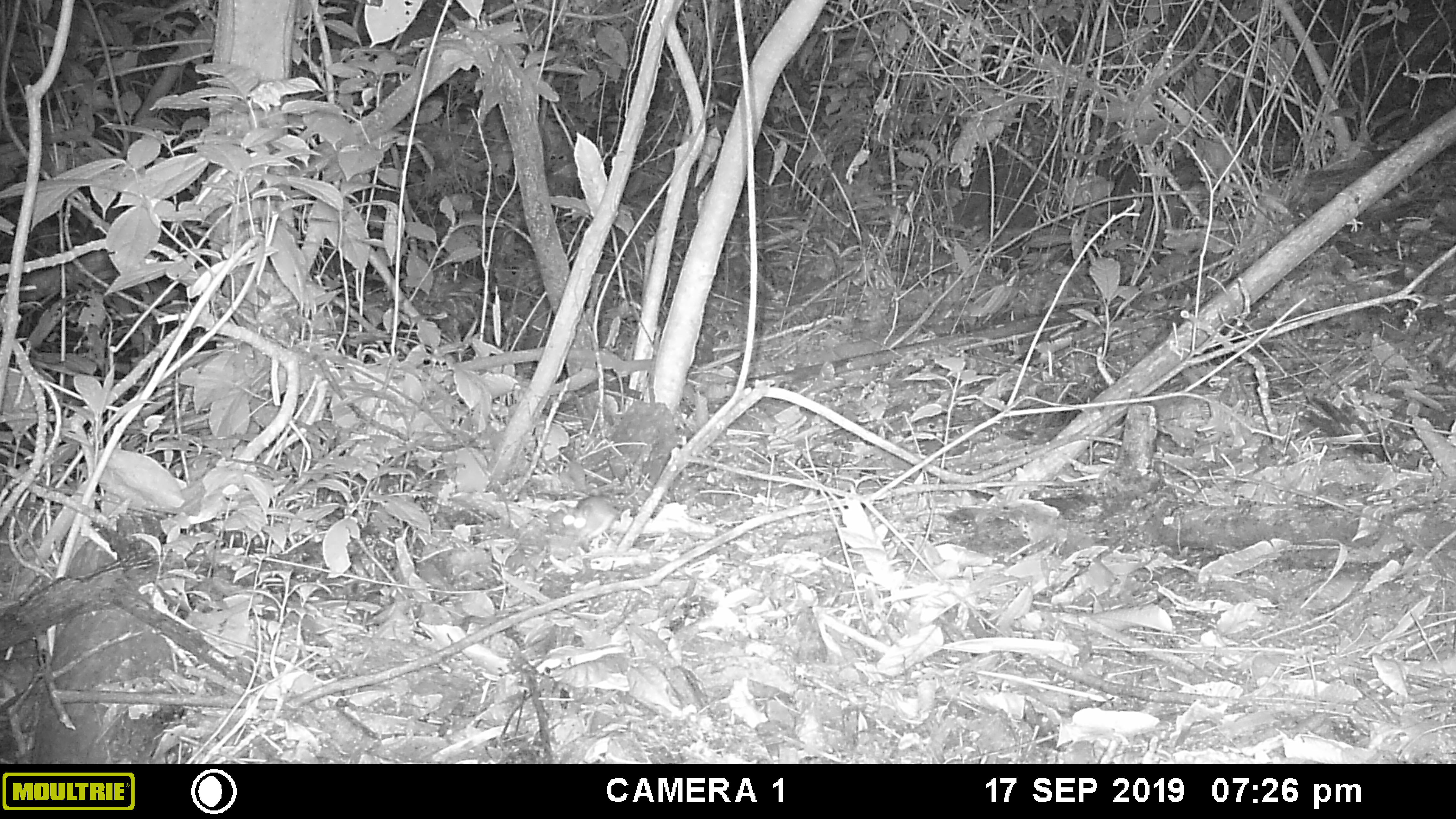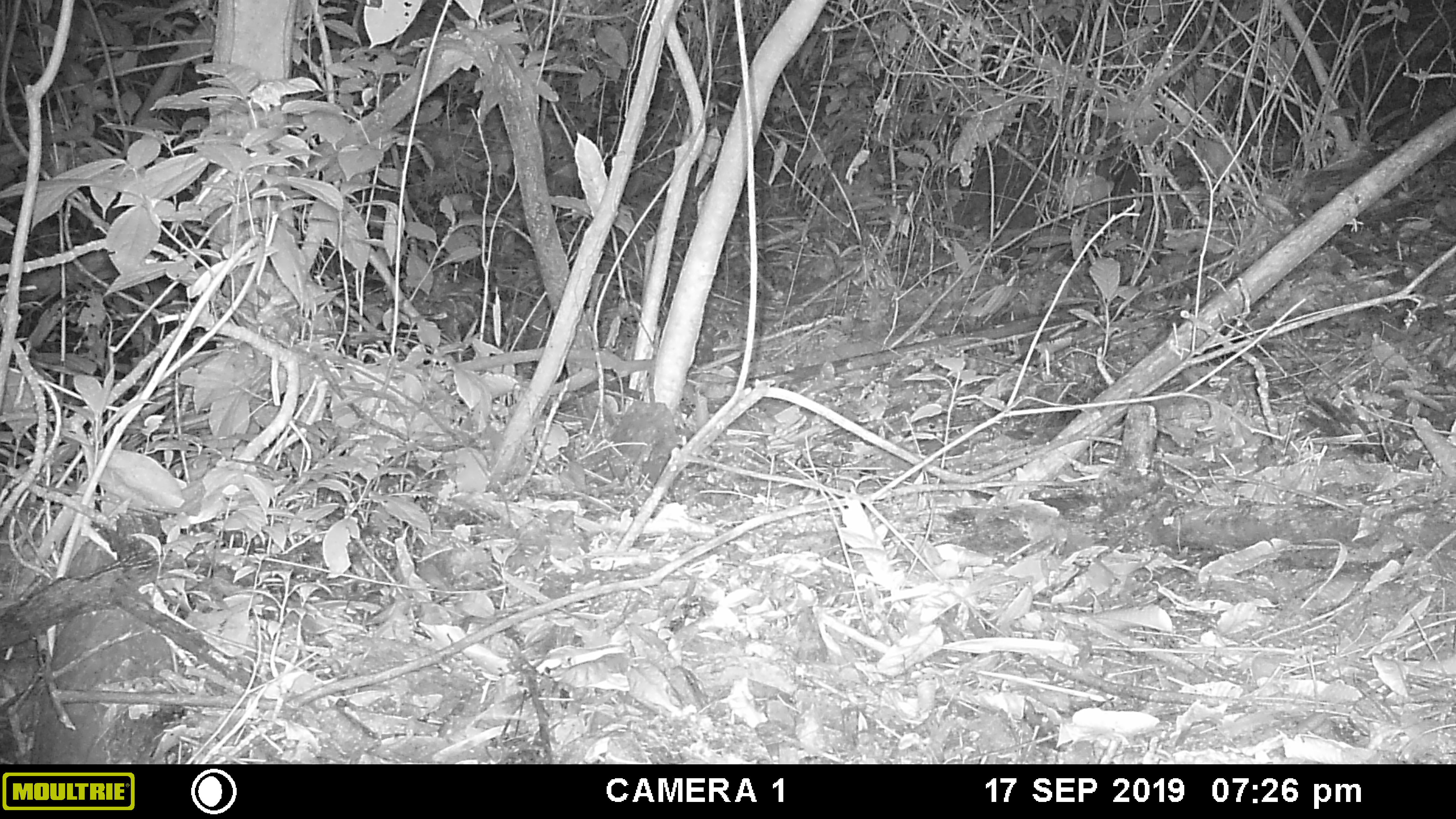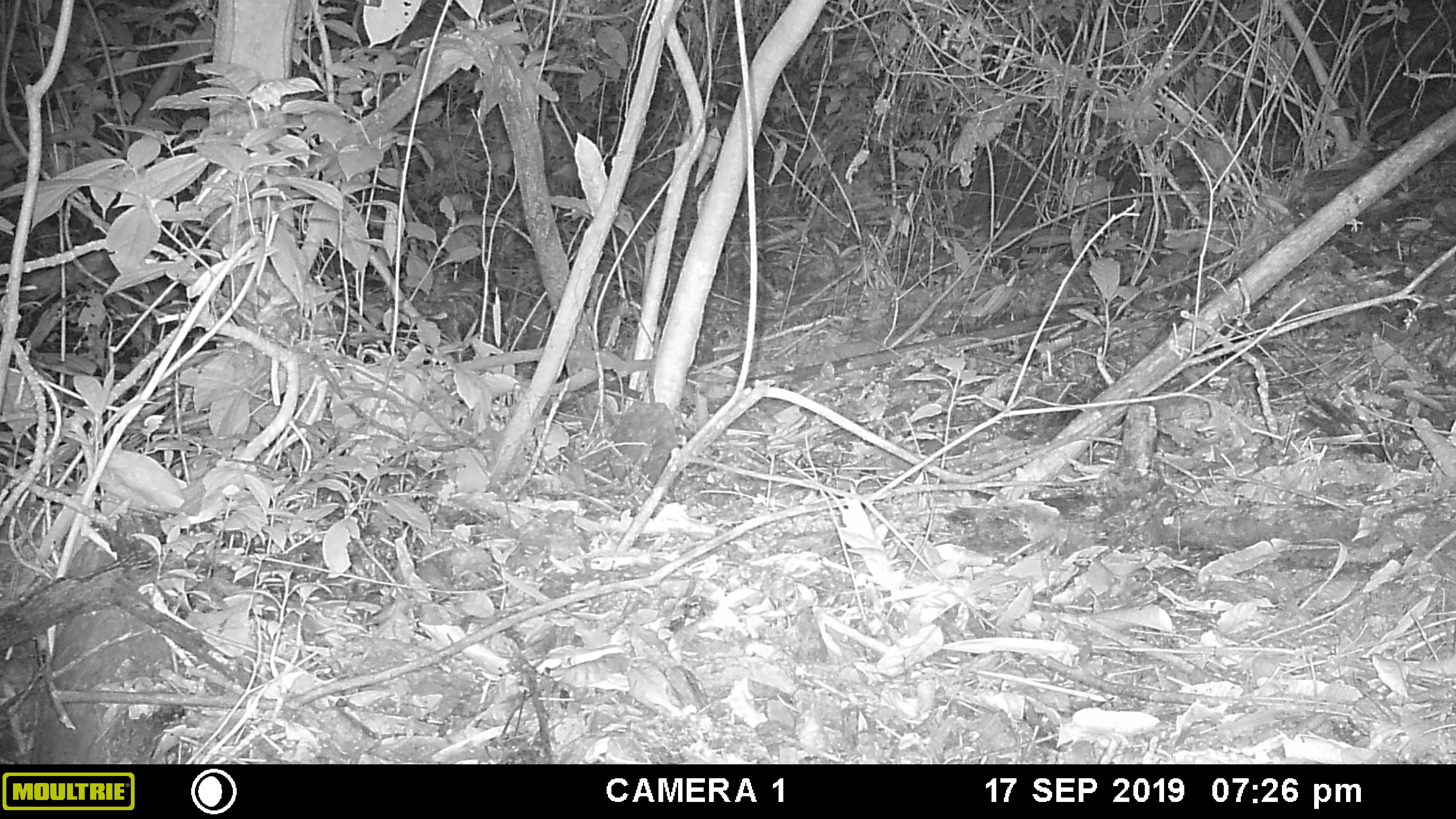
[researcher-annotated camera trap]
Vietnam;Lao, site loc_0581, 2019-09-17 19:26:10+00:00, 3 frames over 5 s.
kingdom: Animalia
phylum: Chordata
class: Mammalia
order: Rodentia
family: Muridae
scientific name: Muridae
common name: old-world mice and rats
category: unidentified murid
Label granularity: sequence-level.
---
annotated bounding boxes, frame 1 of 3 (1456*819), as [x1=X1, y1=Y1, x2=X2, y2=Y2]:
unidentified murid: [x1=556, y1=472, x2=649, y2=540]